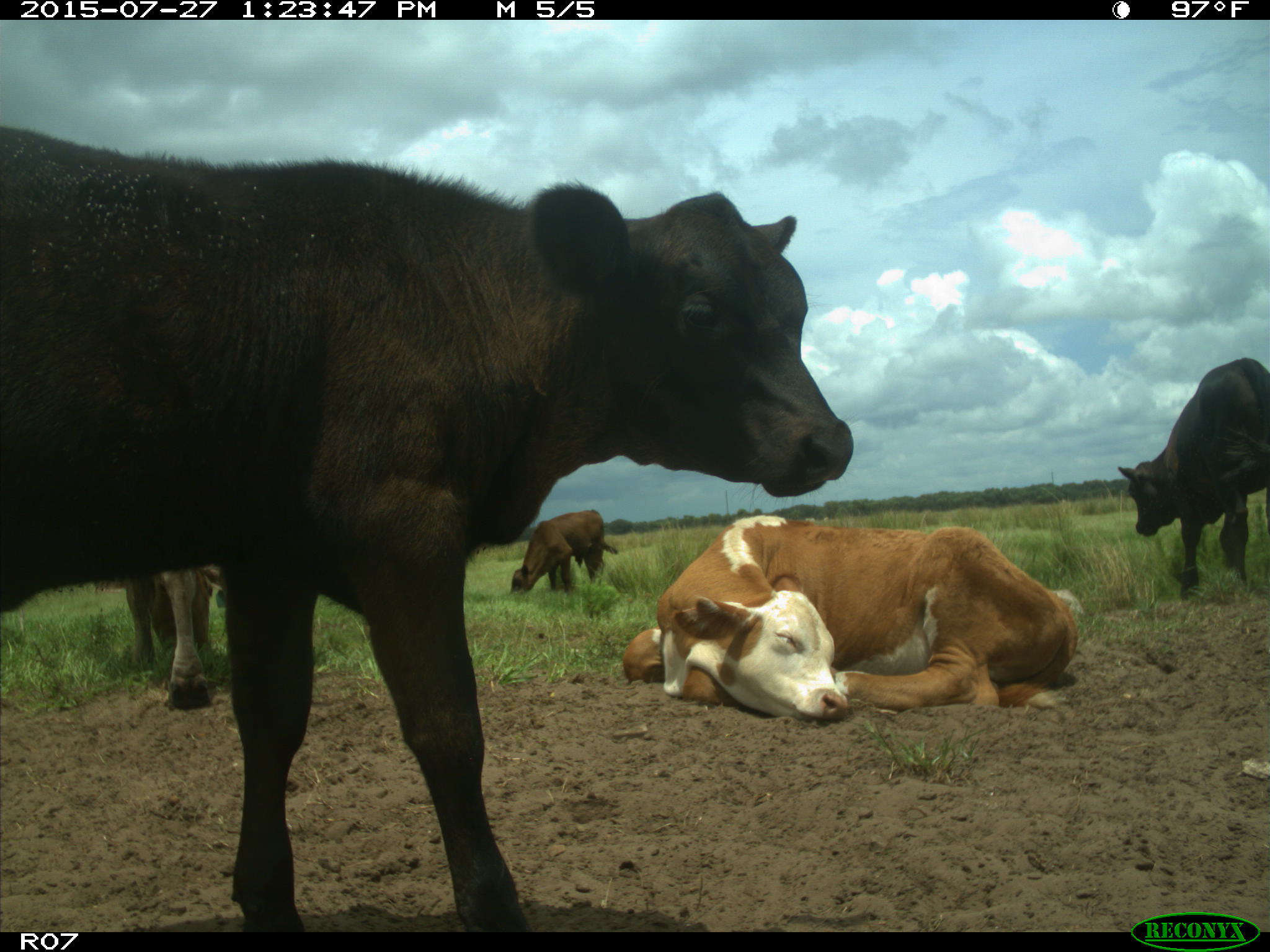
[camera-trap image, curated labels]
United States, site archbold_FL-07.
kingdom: Animalia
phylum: Chordata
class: Mammalia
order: Artiodactyla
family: Bovidae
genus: Bos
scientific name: Bos taurus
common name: domestic cow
Bos taurus (domestic cow).